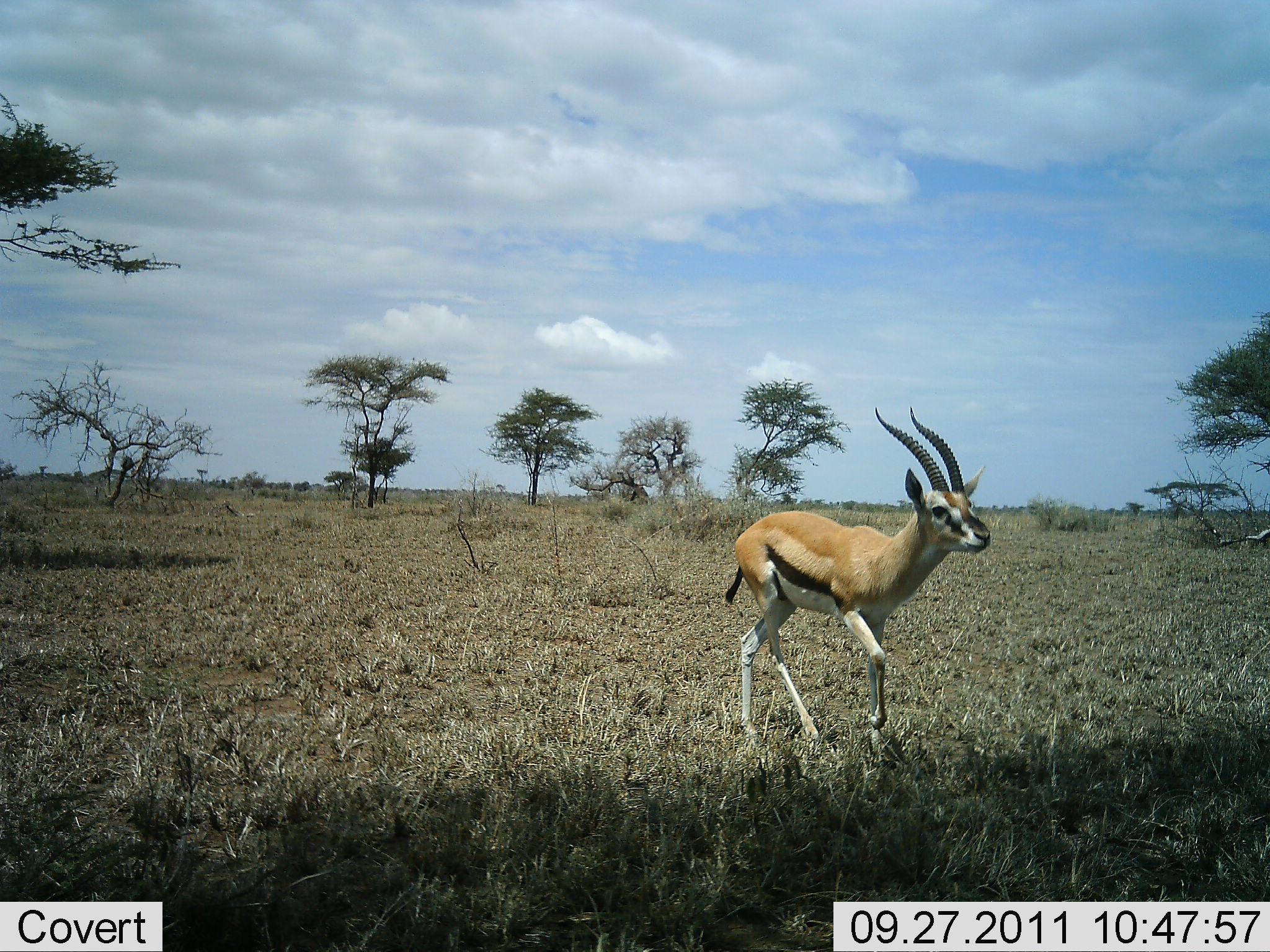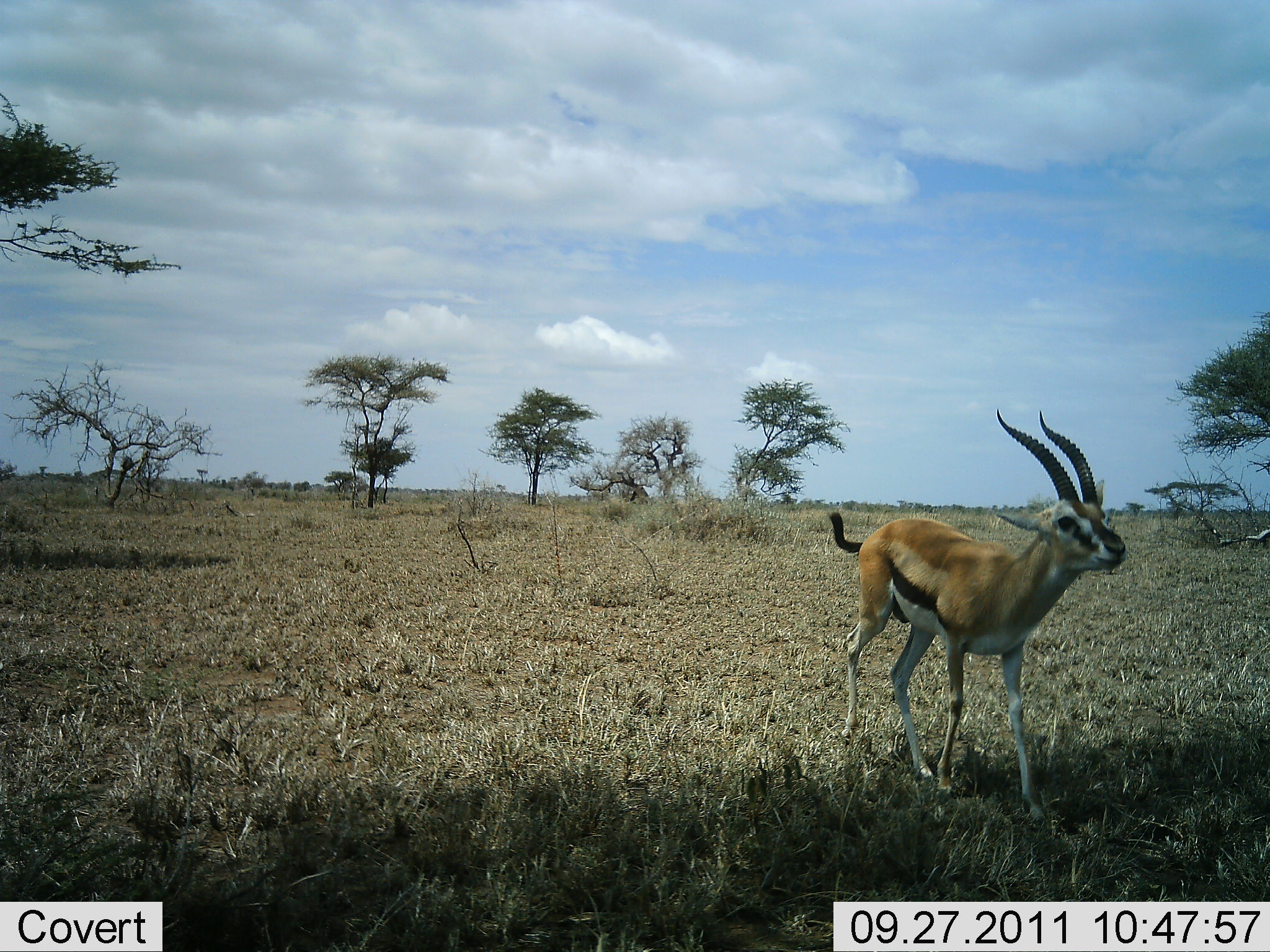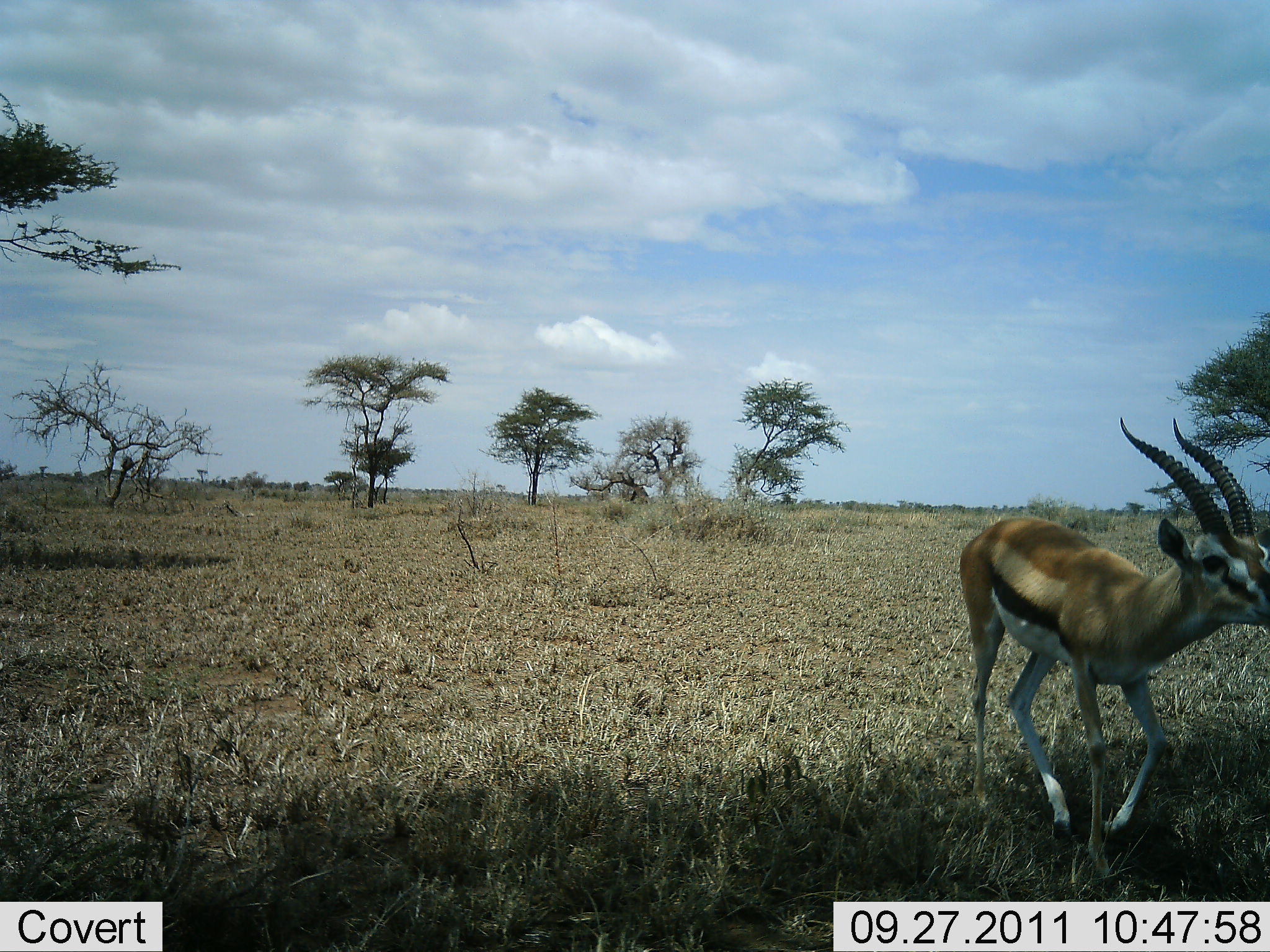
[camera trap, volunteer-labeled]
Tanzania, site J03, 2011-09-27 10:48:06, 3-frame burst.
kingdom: Animalia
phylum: Chordata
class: Mammalia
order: Artiodactyla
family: Bovidae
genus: Eudorcas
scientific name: Eudorcas thomsonii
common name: thomson's gazelle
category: gazellethomsons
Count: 1.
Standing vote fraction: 0%.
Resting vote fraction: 0%.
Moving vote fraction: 100%.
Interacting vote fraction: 0%.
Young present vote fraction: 0%.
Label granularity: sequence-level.